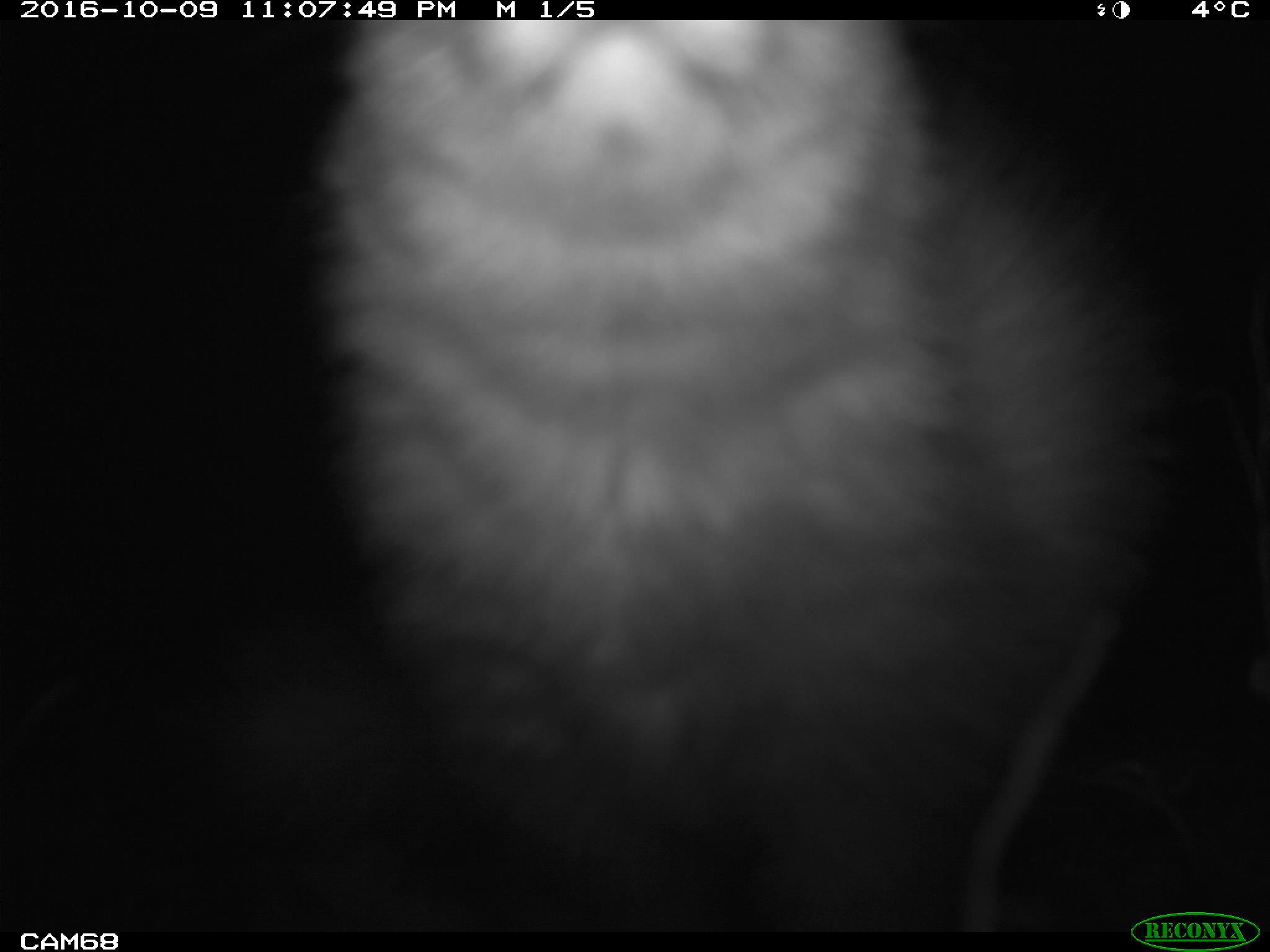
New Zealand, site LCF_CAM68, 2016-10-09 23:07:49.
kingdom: Animalia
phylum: Chordata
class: Mammalia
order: Carnivora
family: Mustelidae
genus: Mustela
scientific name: Mustela furo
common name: ferret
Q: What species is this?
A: Ferret (Mustela furo).